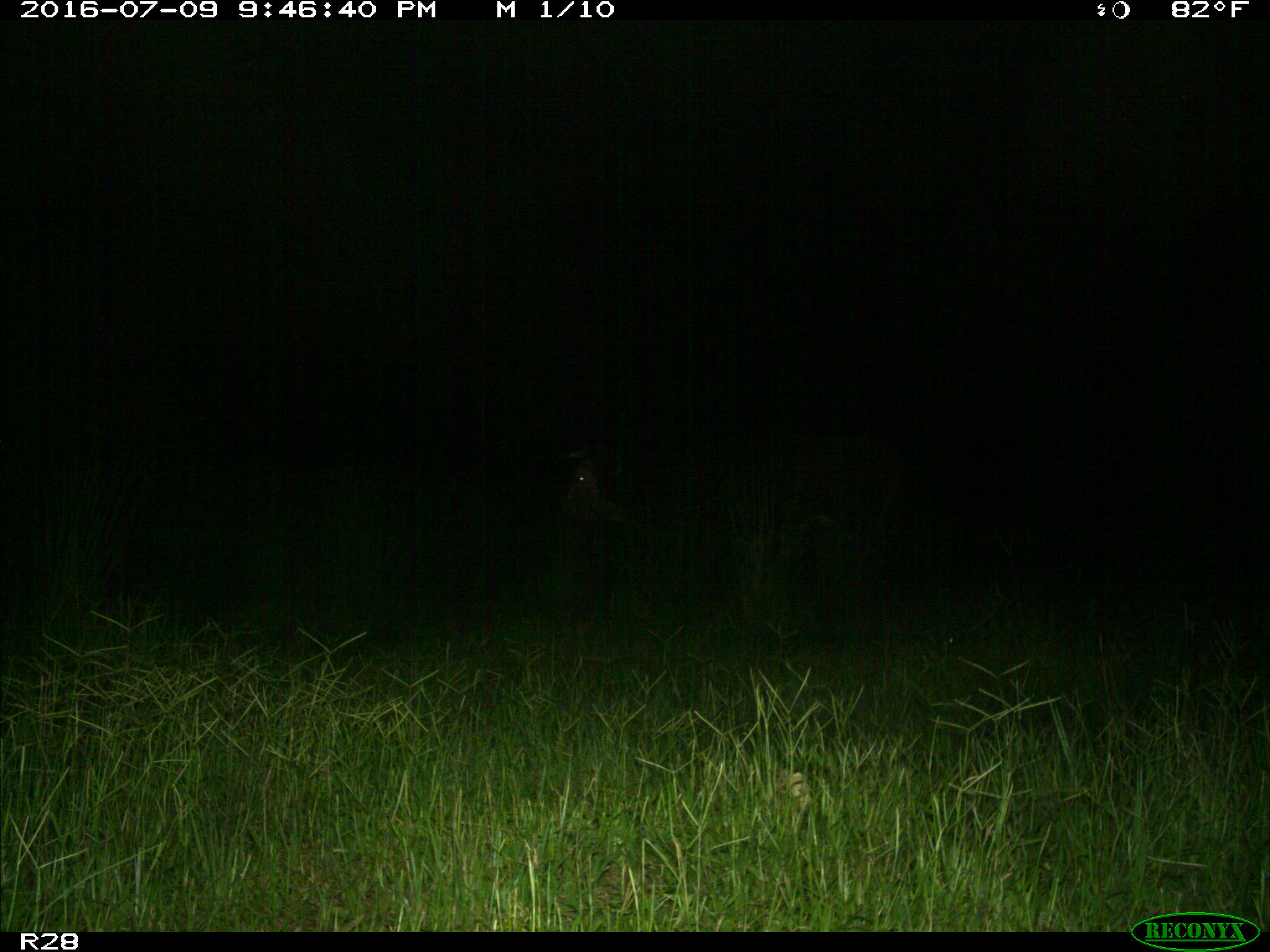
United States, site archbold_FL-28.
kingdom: Animalia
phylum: Chordata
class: Mammalia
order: Artiodactyla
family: Bovidae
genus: Bos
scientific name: Bos taurus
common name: domestic cow